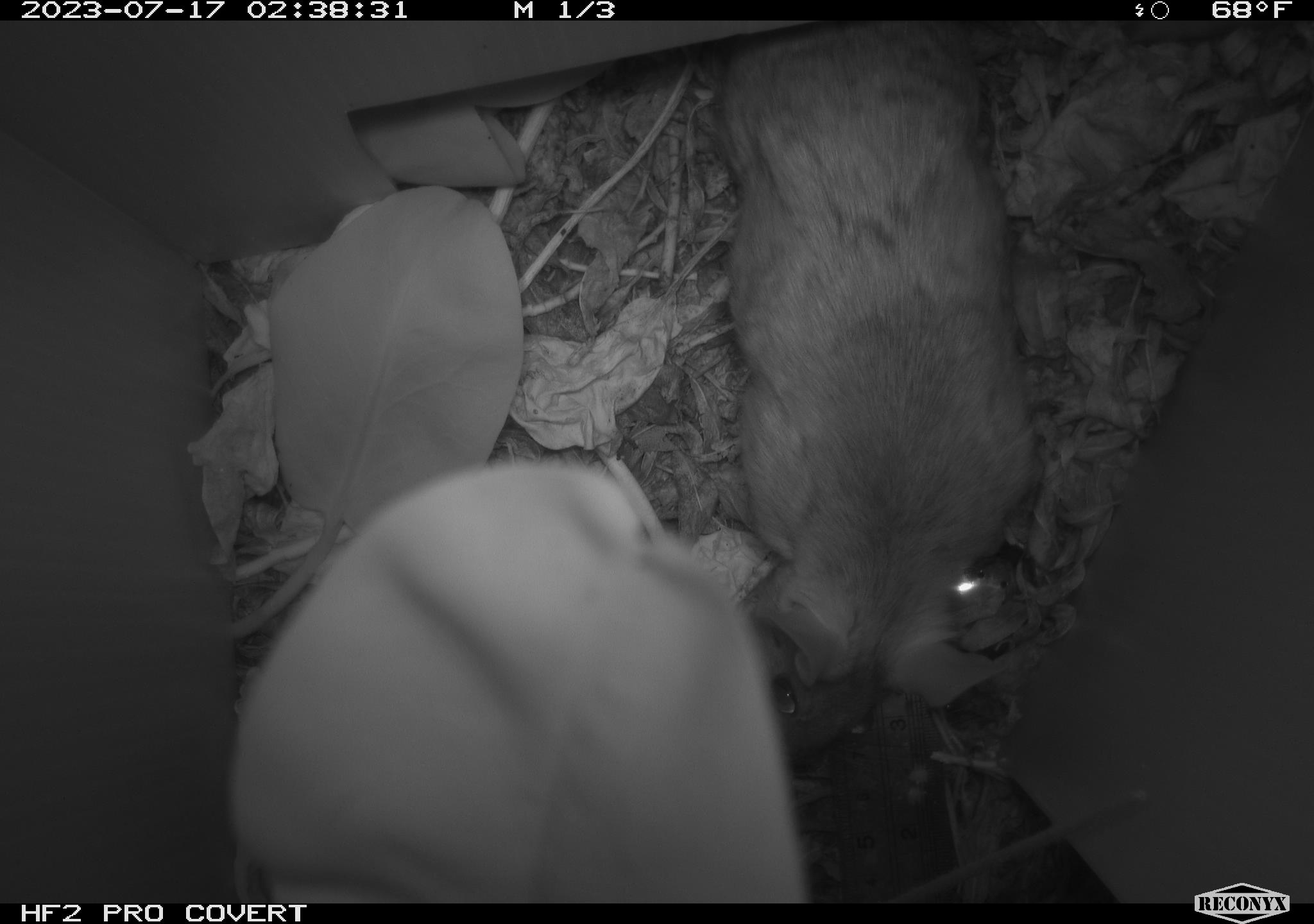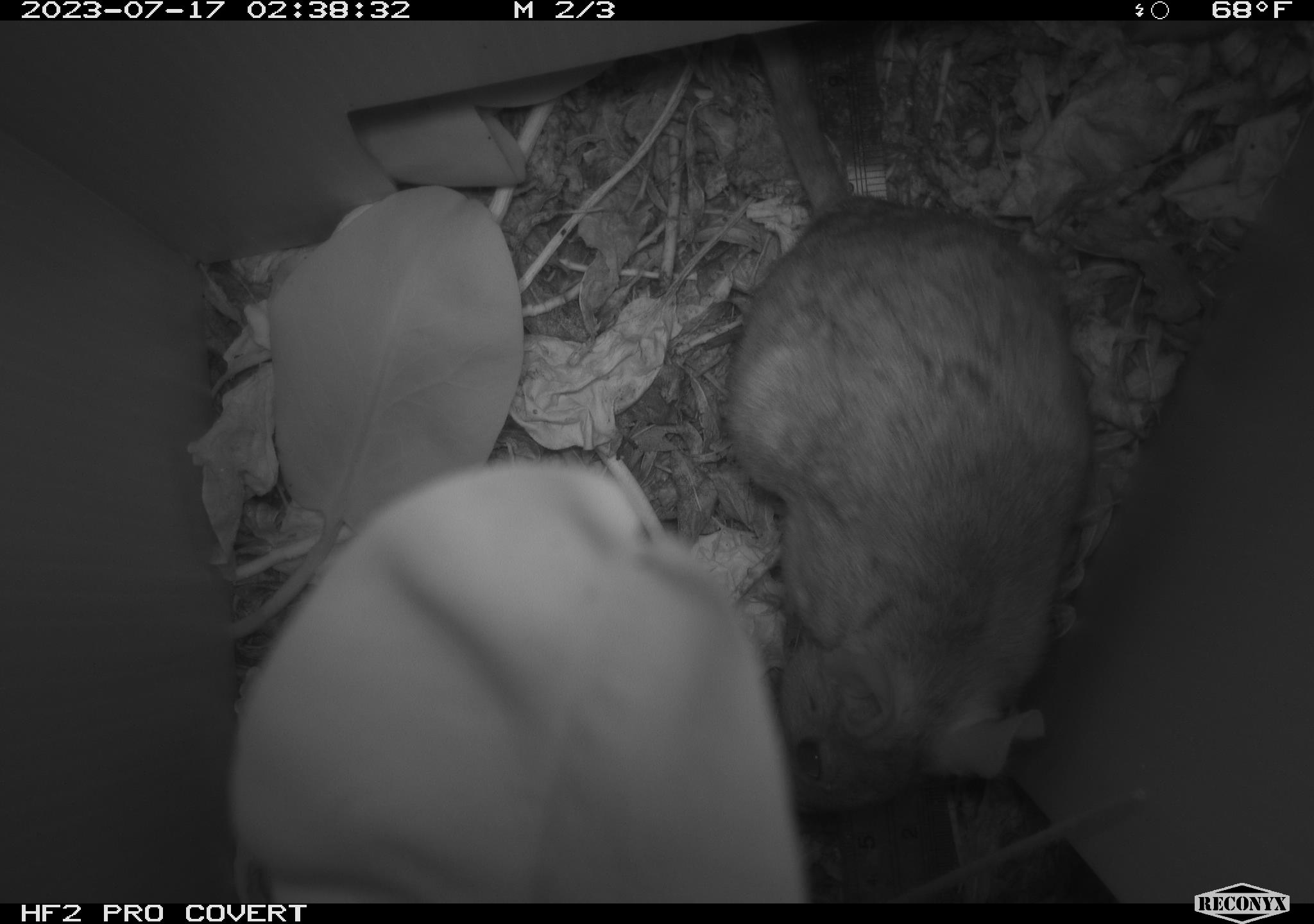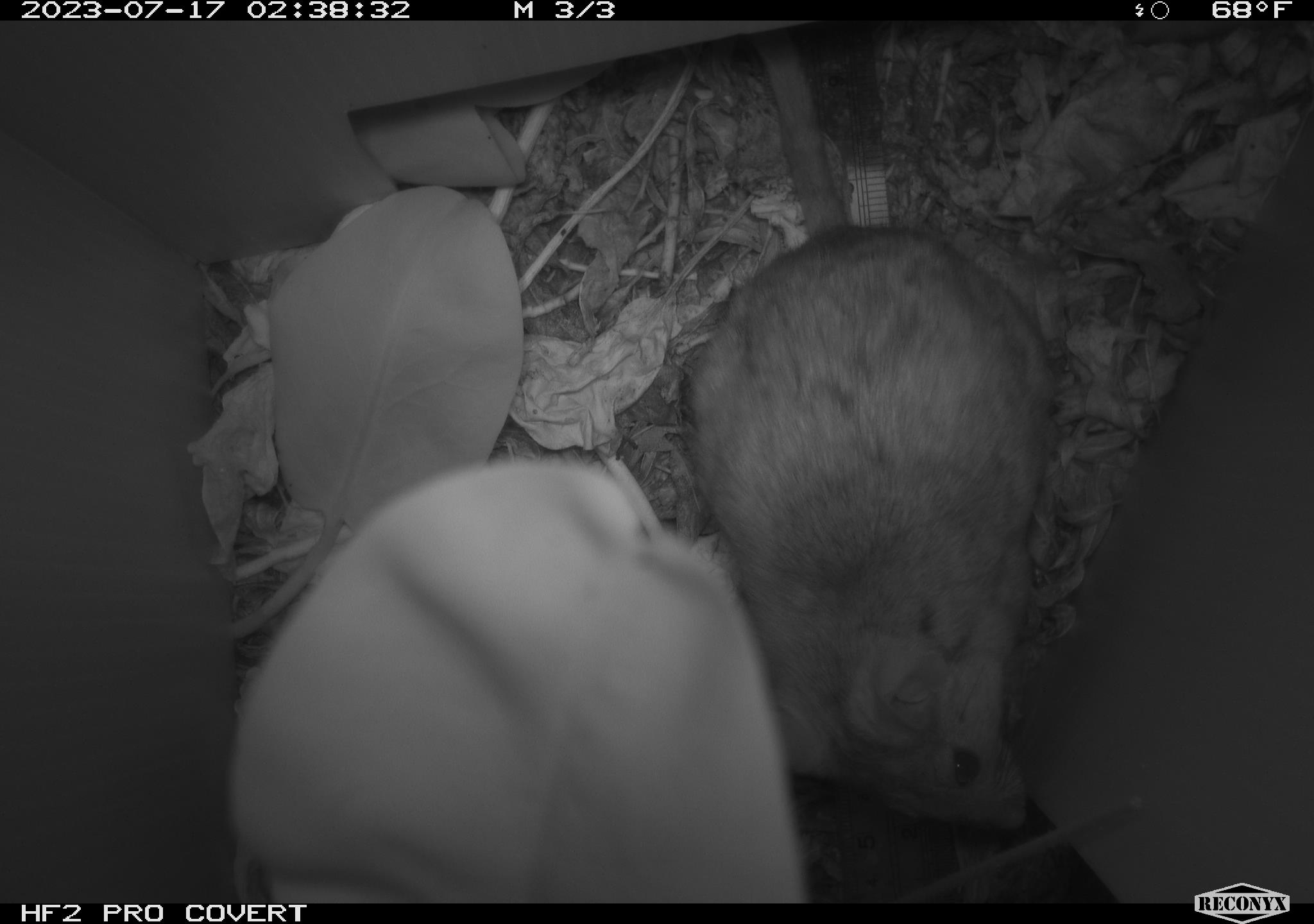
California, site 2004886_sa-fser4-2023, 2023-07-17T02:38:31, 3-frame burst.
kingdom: Animalia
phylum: Chordata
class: Mammalia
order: Rodentia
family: Cricetidae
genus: Neotoma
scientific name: Neotoma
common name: pack rat or woodrat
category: neotoma species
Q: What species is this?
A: Neotoma species (pack rat or woodrat) (Neotoma).